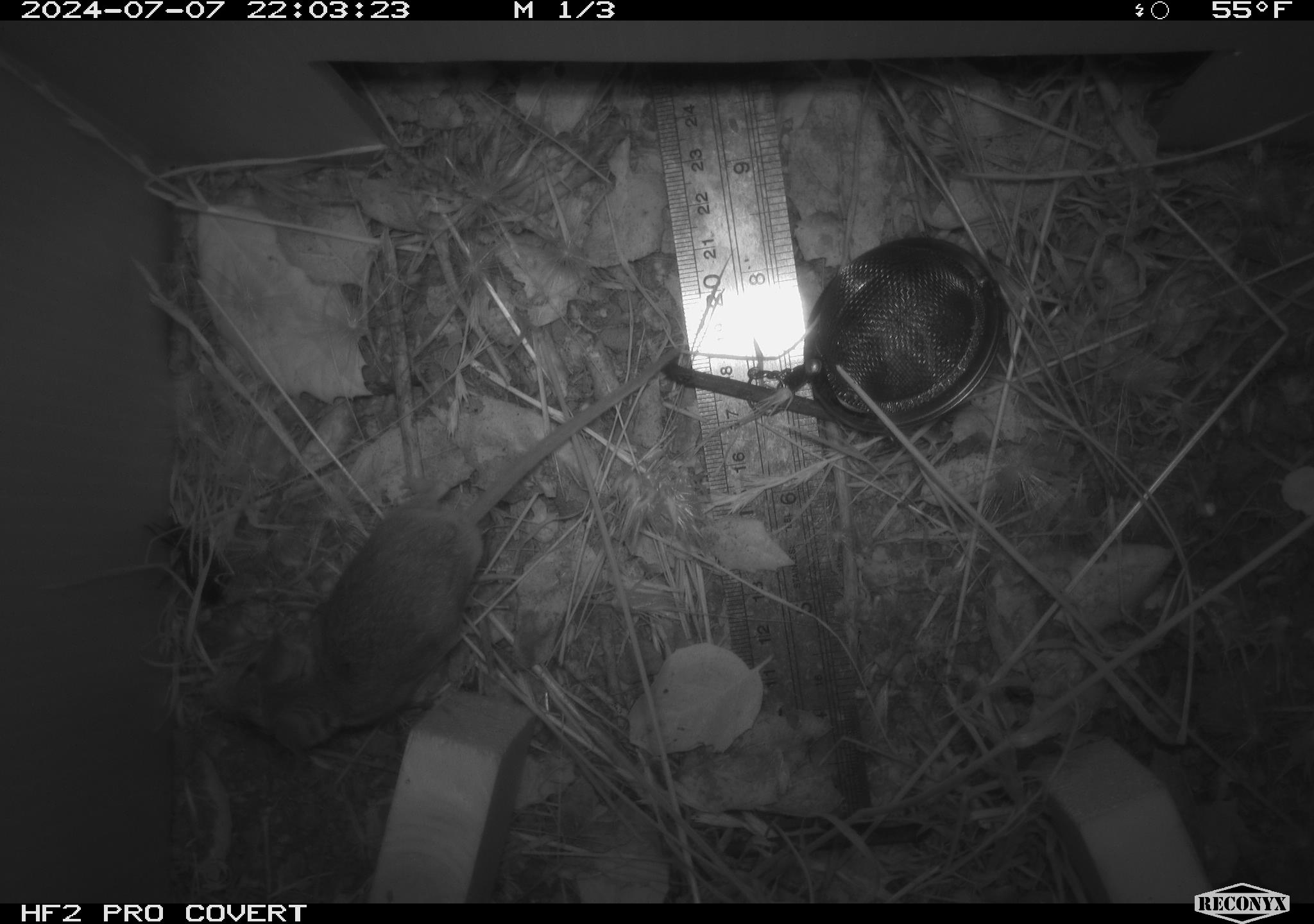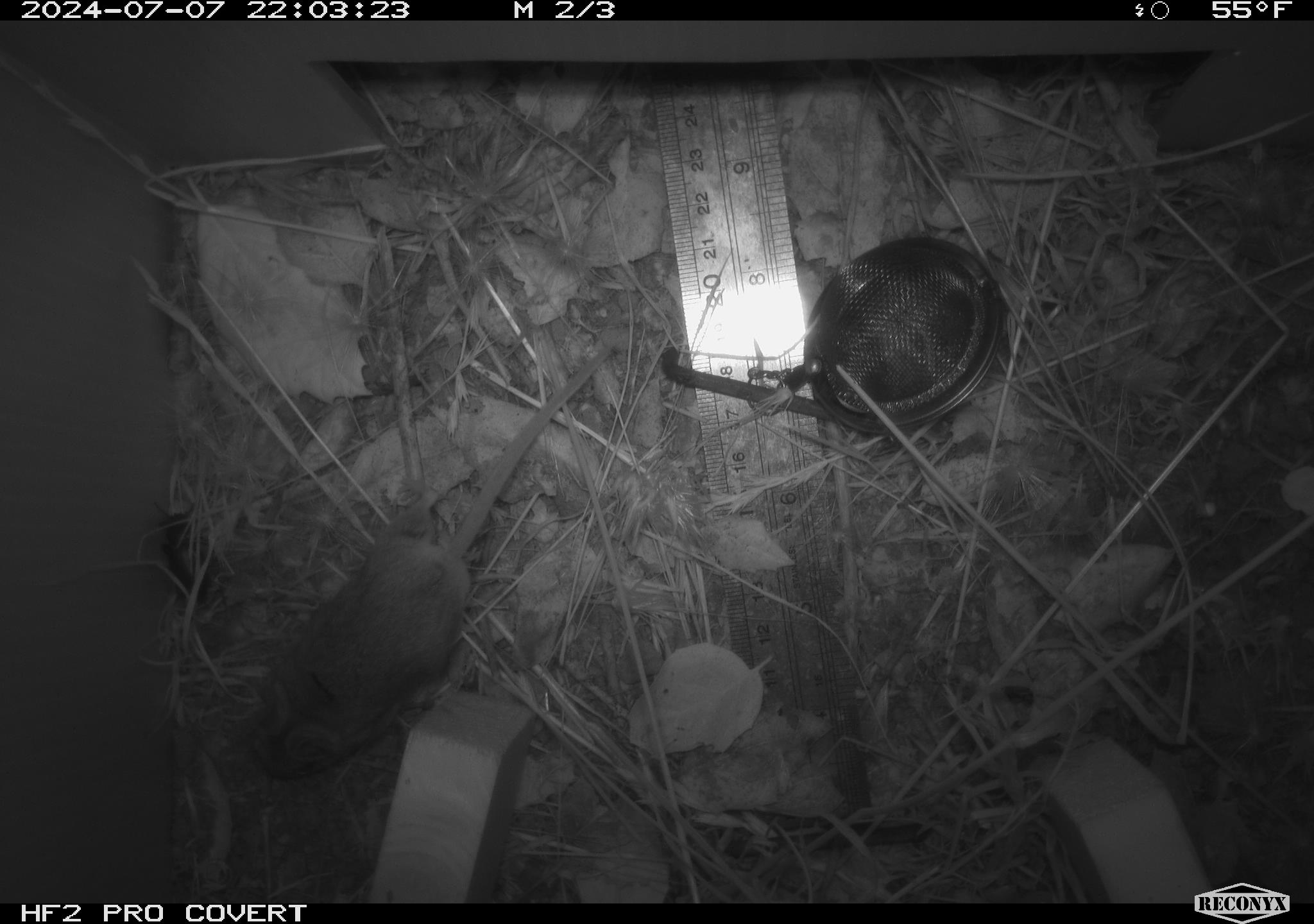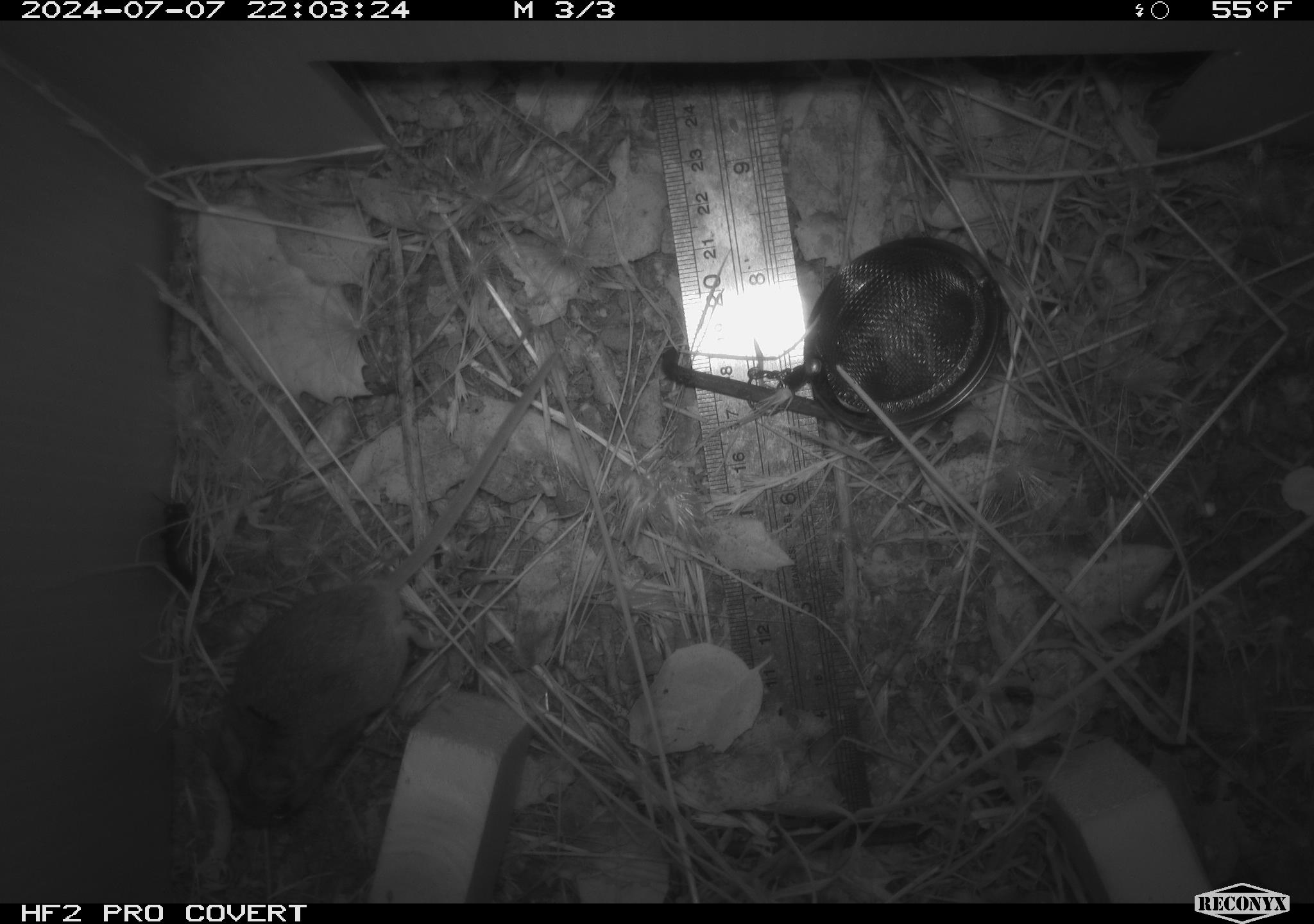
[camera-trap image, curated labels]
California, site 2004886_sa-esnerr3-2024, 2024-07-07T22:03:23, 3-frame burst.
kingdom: Animalia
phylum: Chordata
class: Mammalia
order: Rodentia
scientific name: Rodentia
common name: rodent